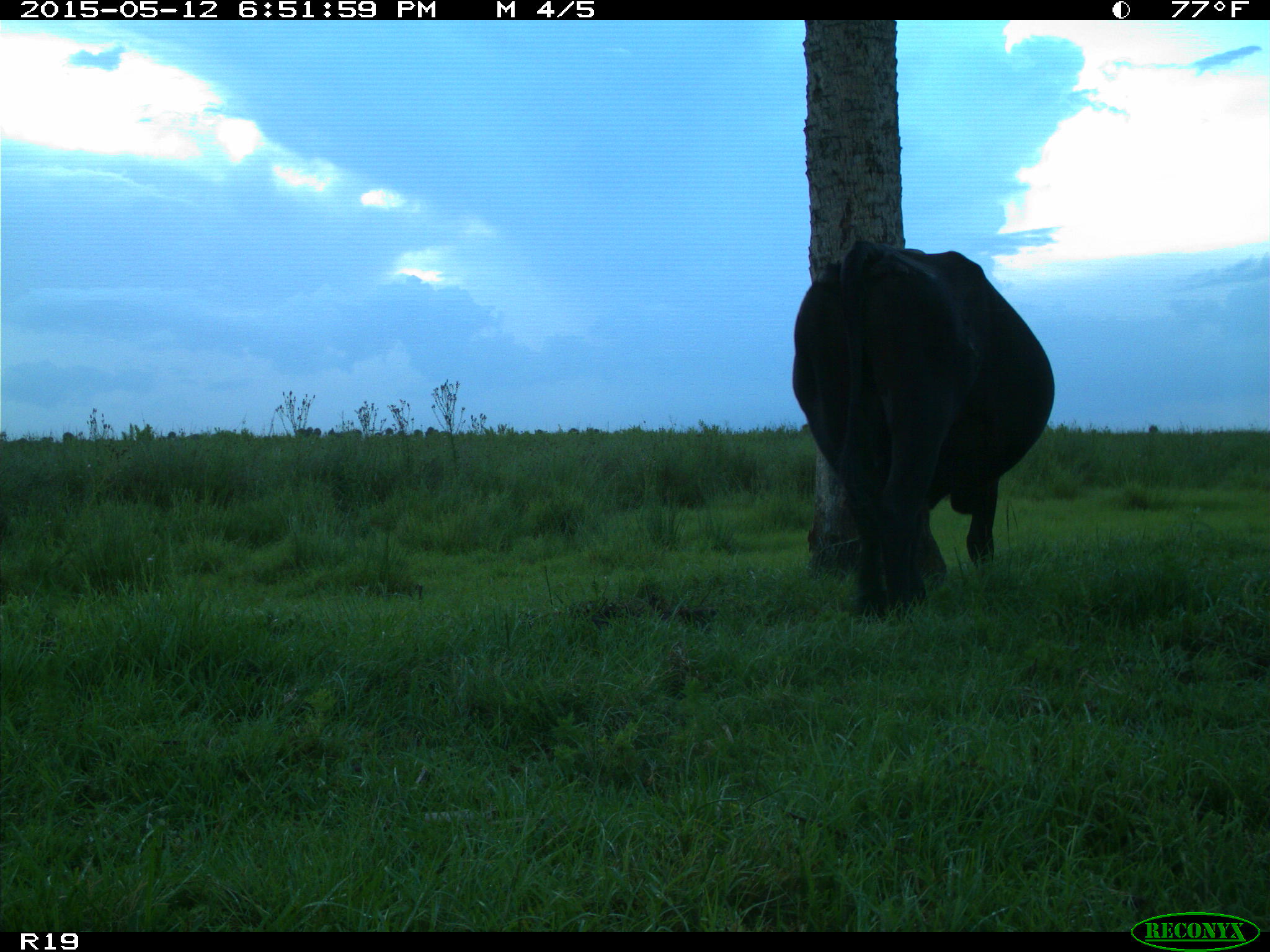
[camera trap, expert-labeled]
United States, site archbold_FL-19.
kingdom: Animalia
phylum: Chordata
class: Mammalia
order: Artiodactyla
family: Bovidae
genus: Bos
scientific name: Bos taurus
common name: domestic cow